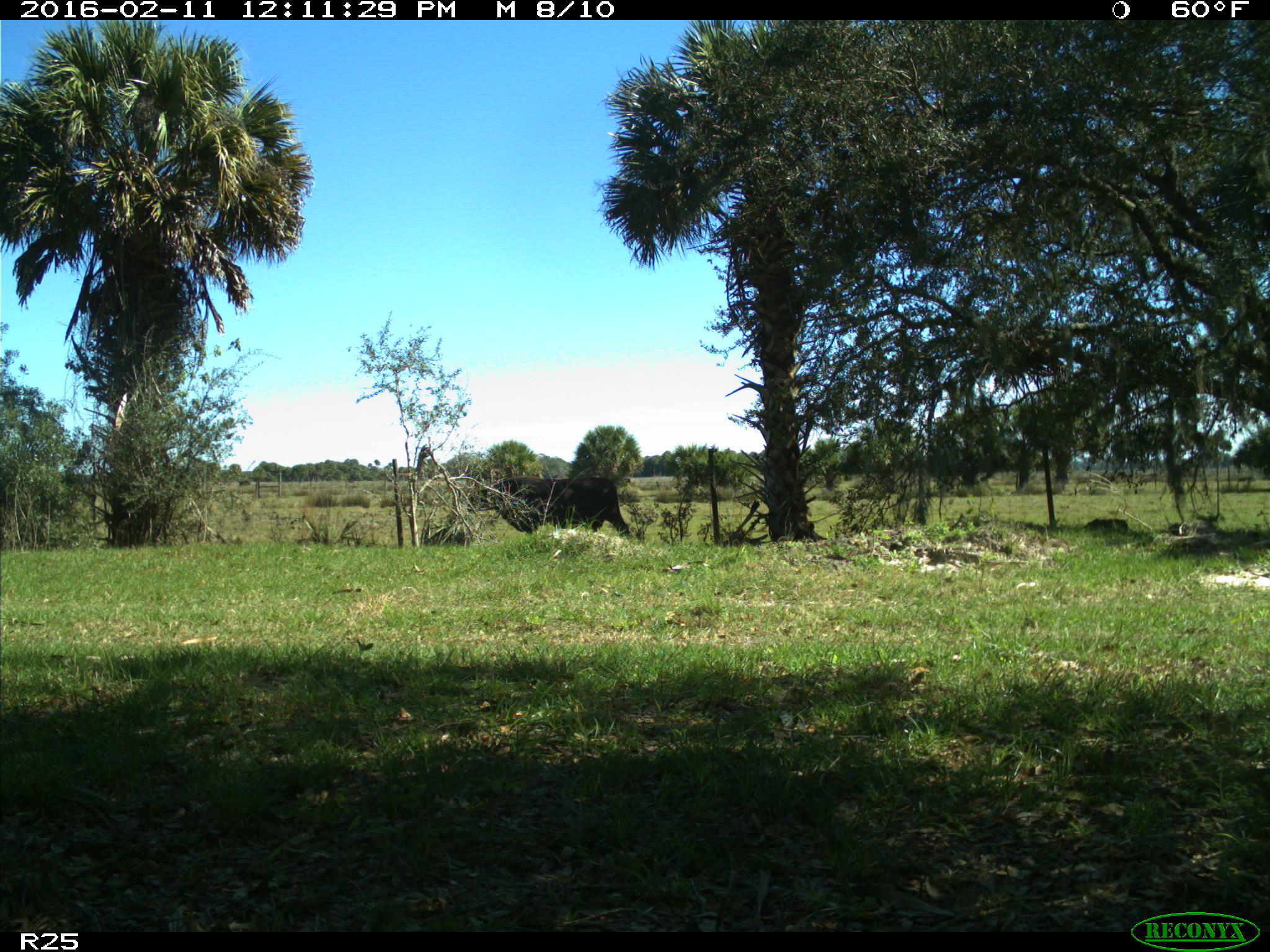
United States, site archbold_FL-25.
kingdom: Animalia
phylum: Chordata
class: Mammalia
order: Artiodactyla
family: Bovidae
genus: Bos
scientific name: Bos taurus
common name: domestic cow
Bos taurus (domestic cow).